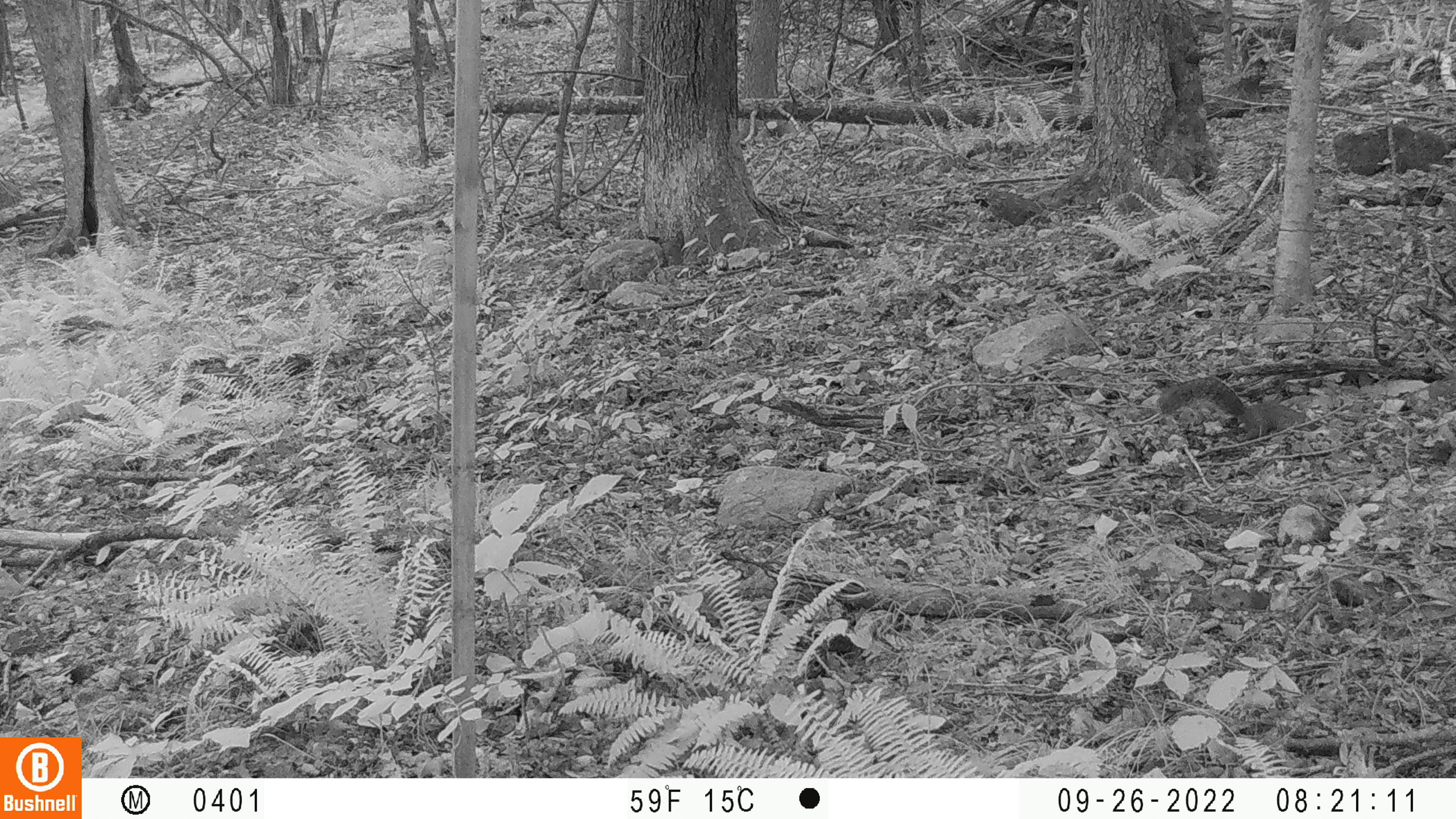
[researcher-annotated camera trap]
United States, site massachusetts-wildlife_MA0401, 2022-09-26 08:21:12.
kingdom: Animalia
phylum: Chordata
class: Mammalia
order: Rodentia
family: Sciuridae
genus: Sciurus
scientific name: Sciurus carolinensis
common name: gray squirrel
Gray squirrel (Sciurus carolinensis).